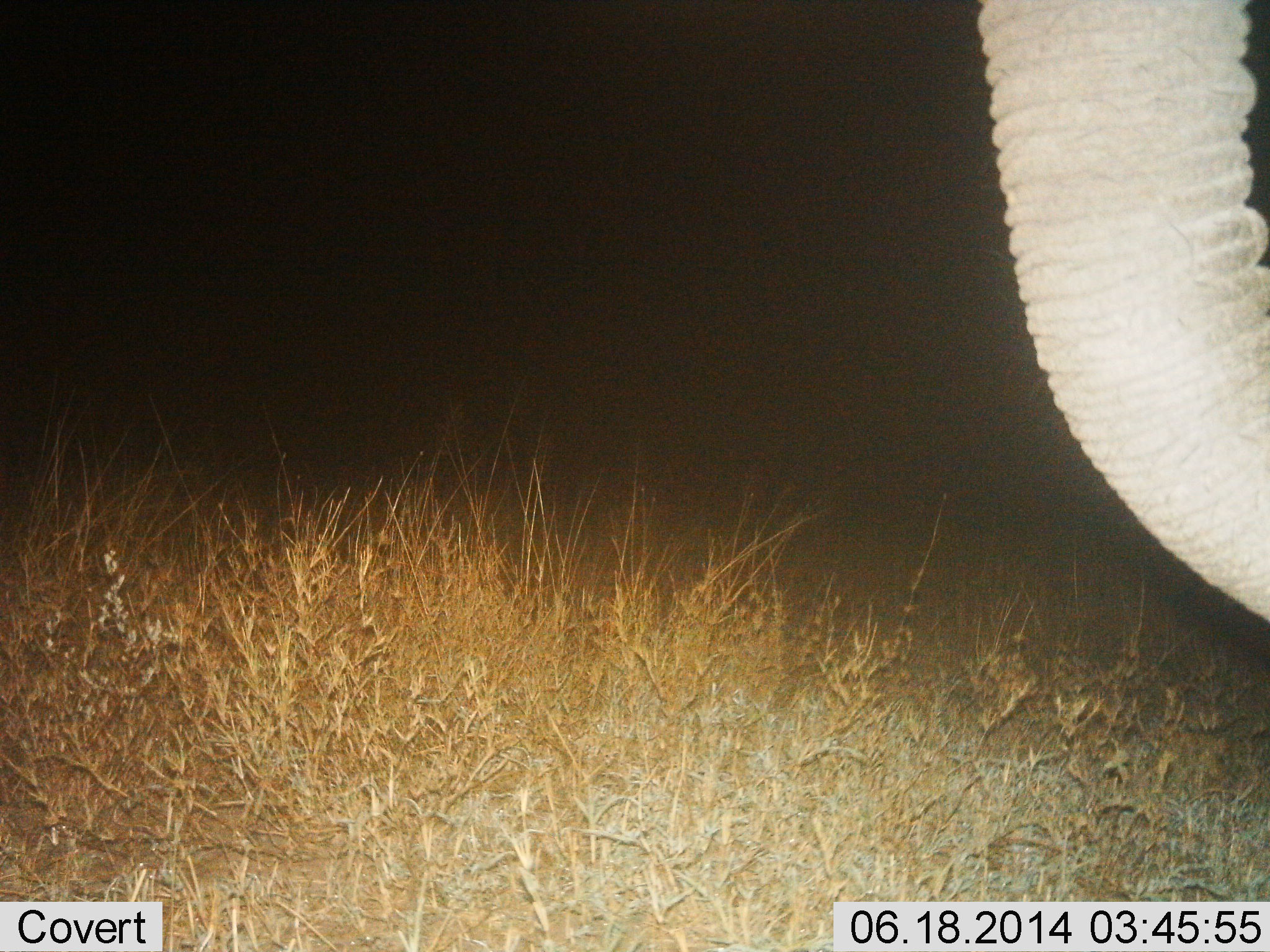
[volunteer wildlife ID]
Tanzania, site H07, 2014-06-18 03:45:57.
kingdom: Animalia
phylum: Chordata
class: Mammalia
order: Proboscidea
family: Elephantidae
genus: Loxodonta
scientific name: Loxodonta africana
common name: african bush elephant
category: elephant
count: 1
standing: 88%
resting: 0%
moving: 11%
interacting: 0%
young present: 2%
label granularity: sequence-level